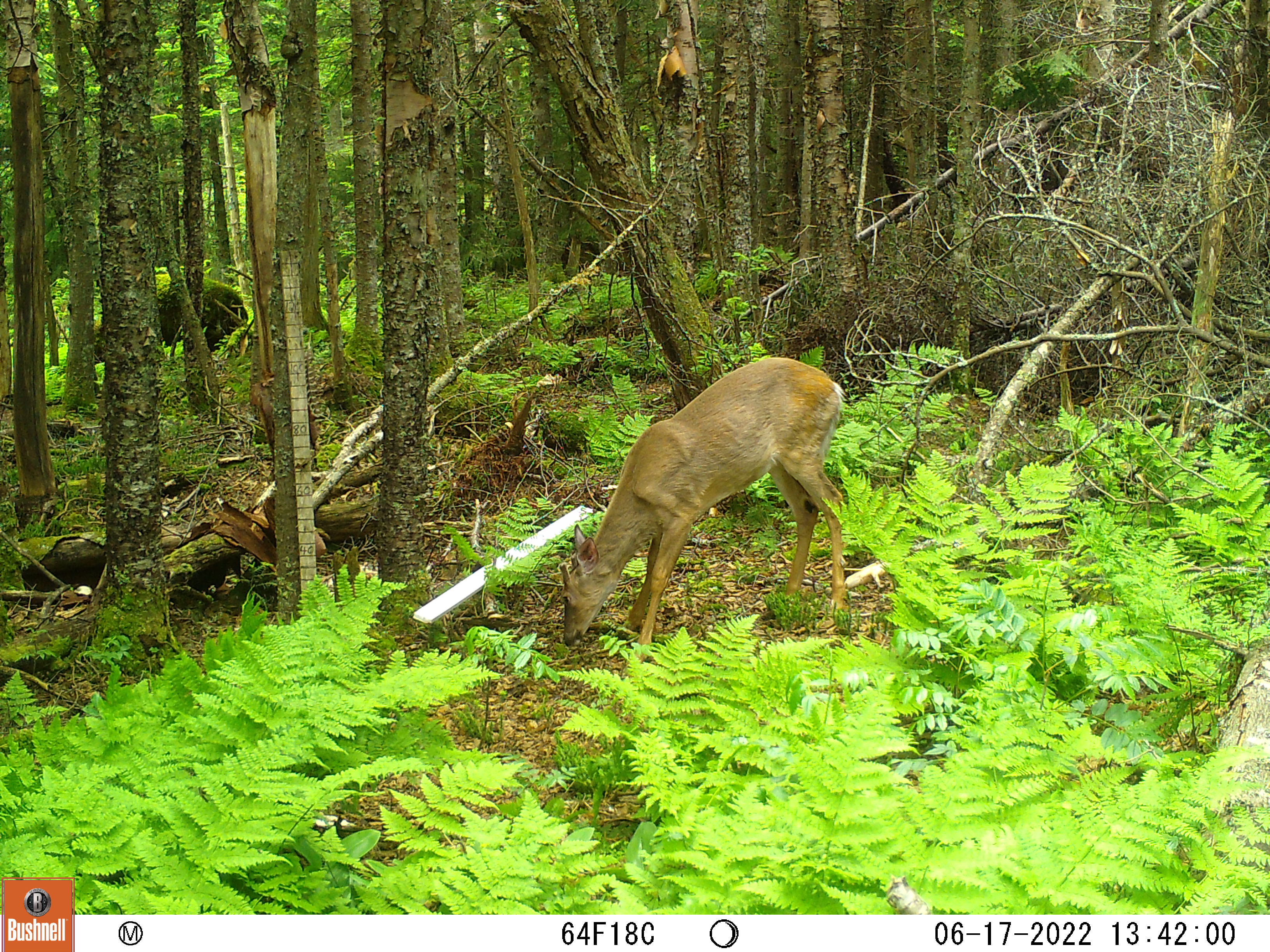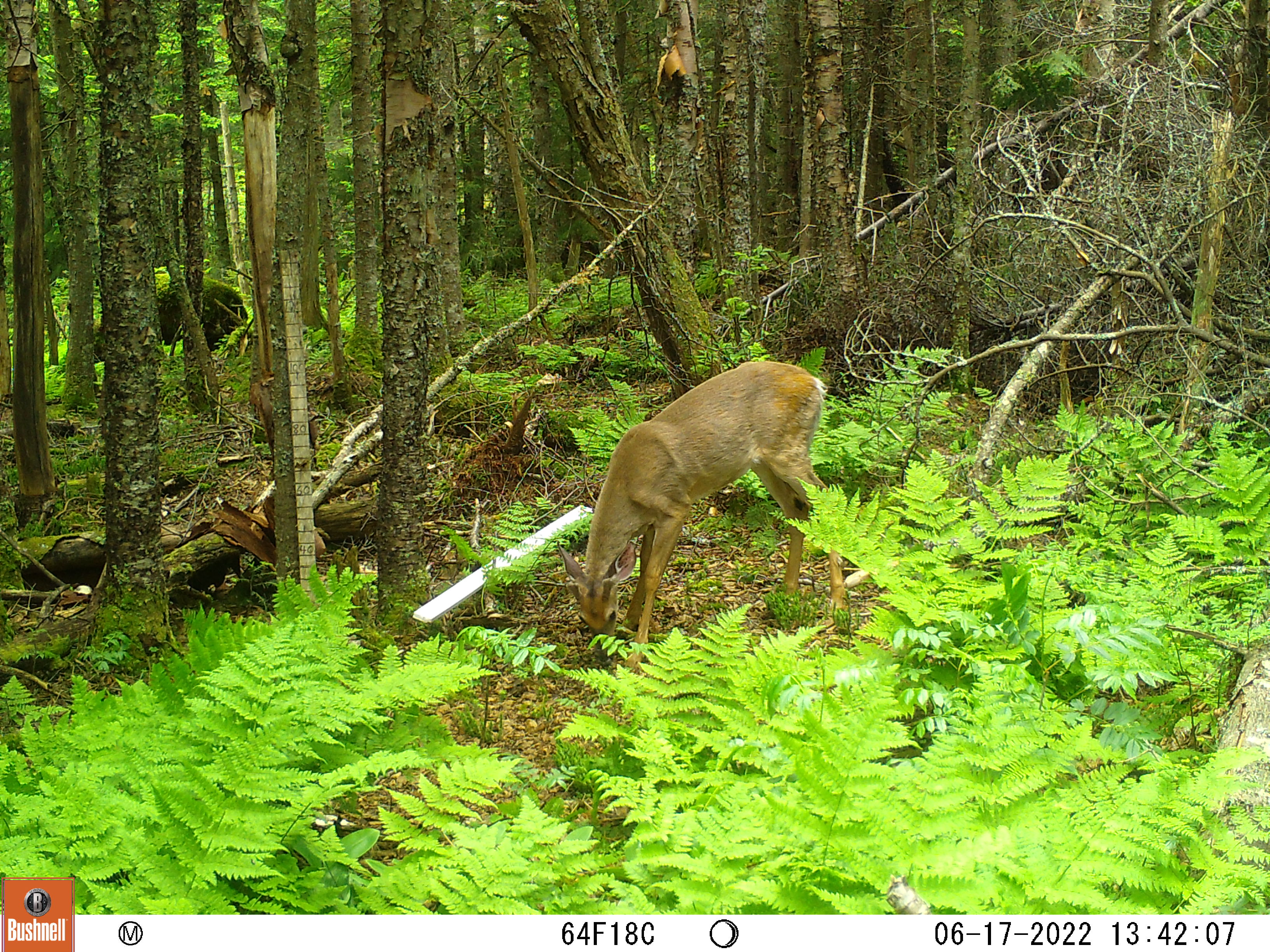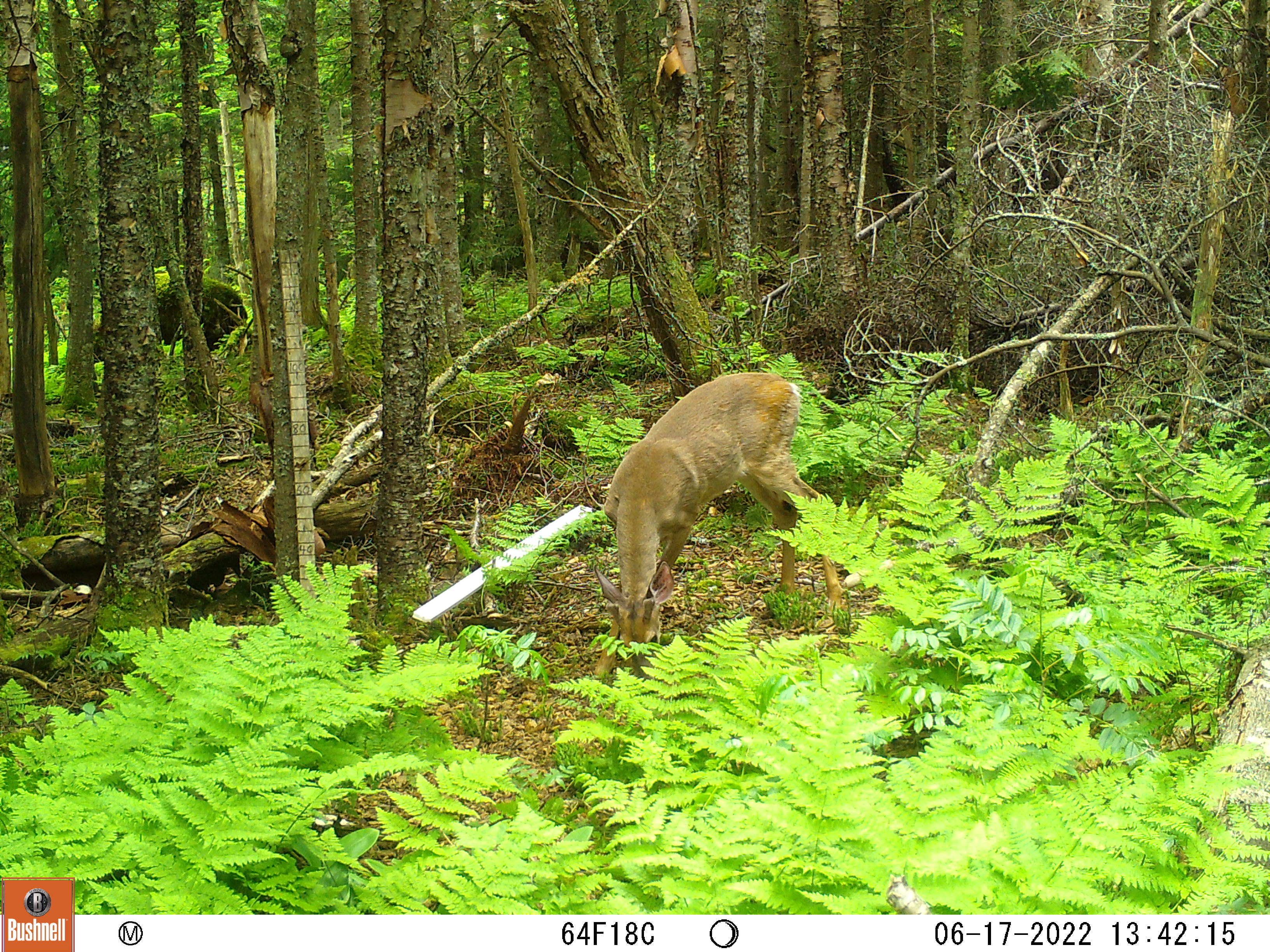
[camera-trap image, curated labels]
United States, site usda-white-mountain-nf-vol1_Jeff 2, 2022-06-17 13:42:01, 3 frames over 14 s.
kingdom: Animalia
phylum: Chordata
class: Mammalia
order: Artiodactyla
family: Cervidae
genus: Odocoileus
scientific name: Odocoileus virginianus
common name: white-tailed deer